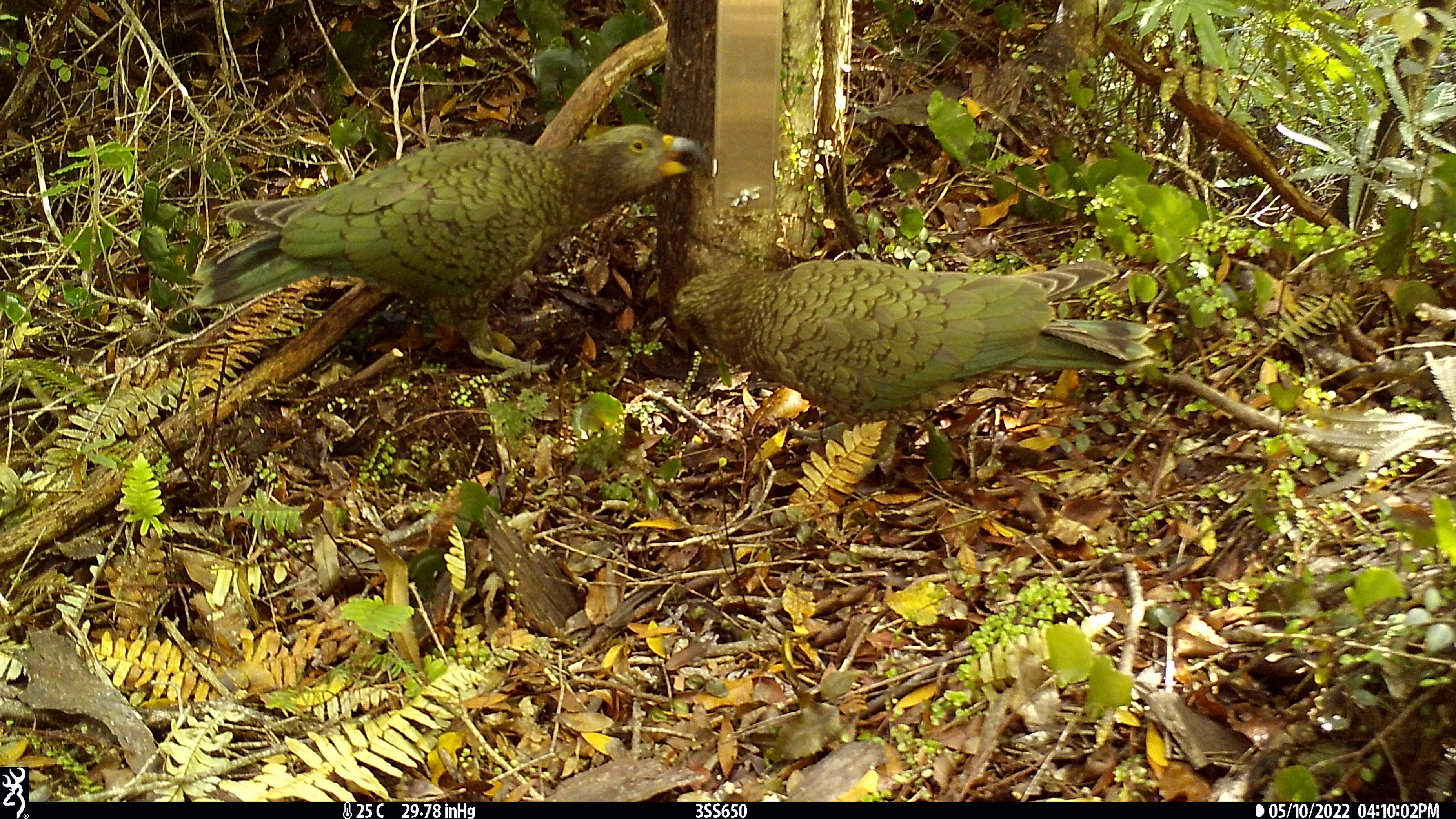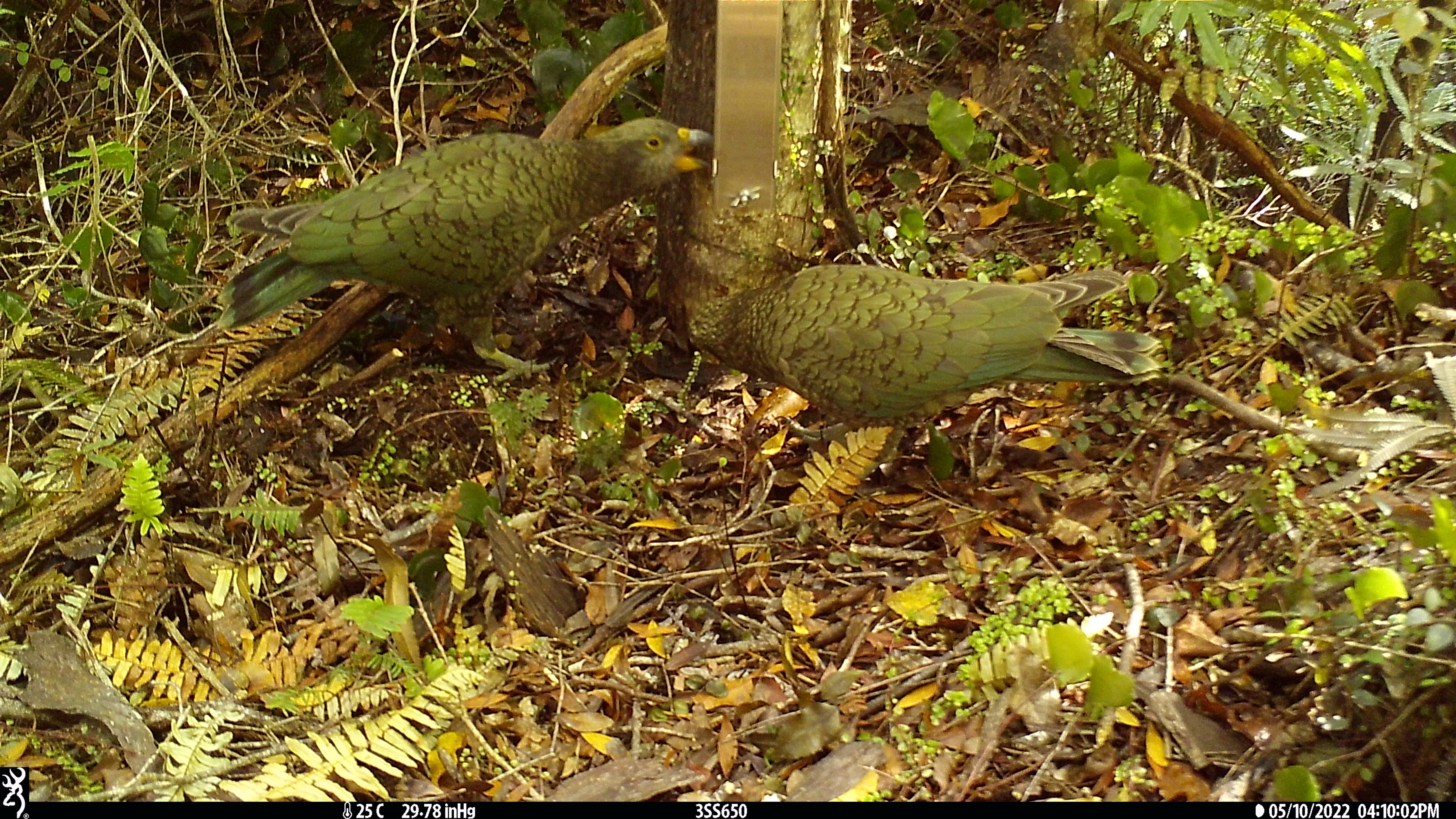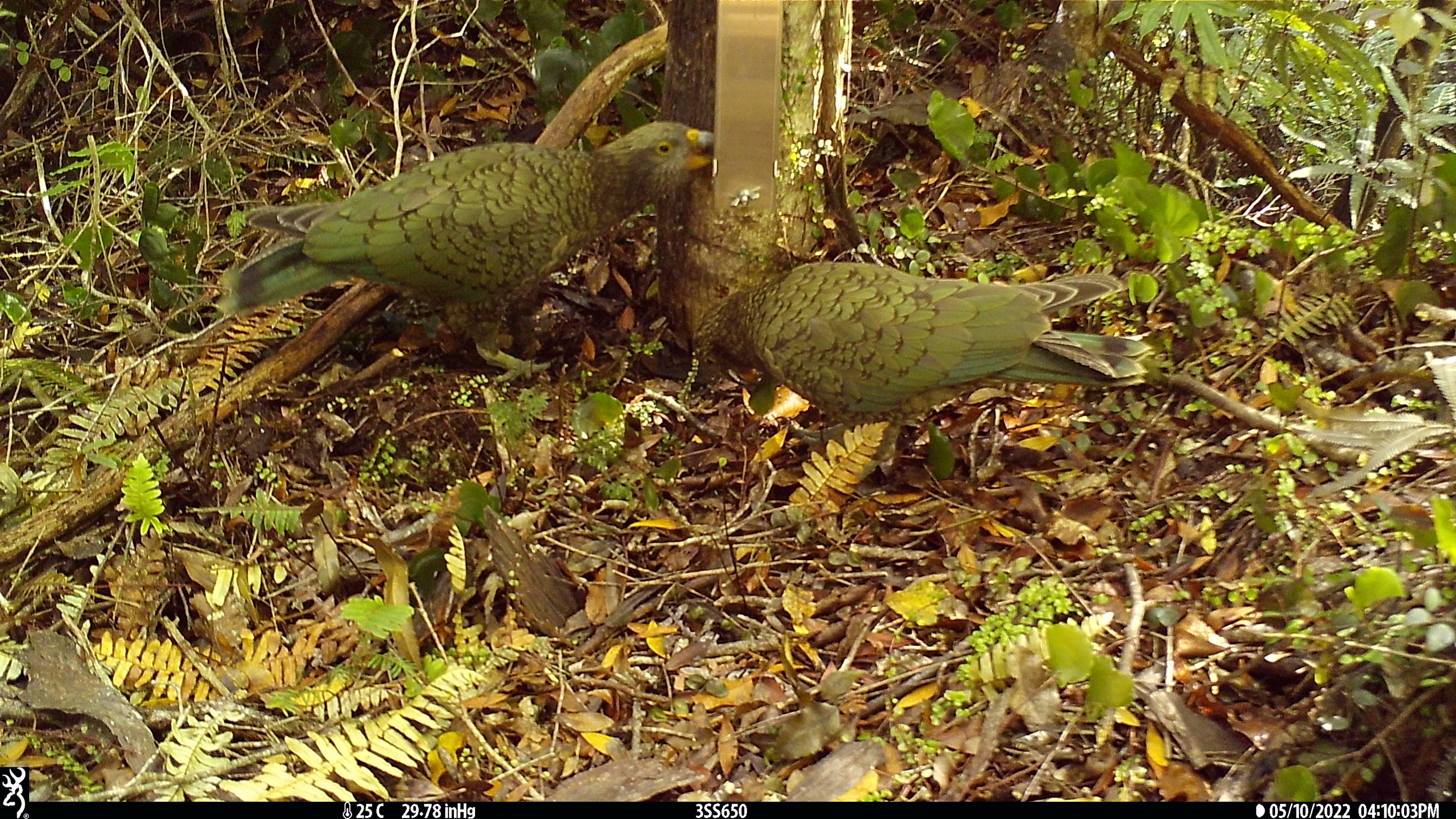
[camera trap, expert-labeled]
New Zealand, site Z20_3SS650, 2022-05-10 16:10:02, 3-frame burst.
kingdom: Animalia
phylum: Chordata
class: Aves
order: Psittaciformes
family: Strigopidae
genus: Nestor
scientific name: Nestor notabilis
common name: kea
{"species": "kea (Nestor notabilis)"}